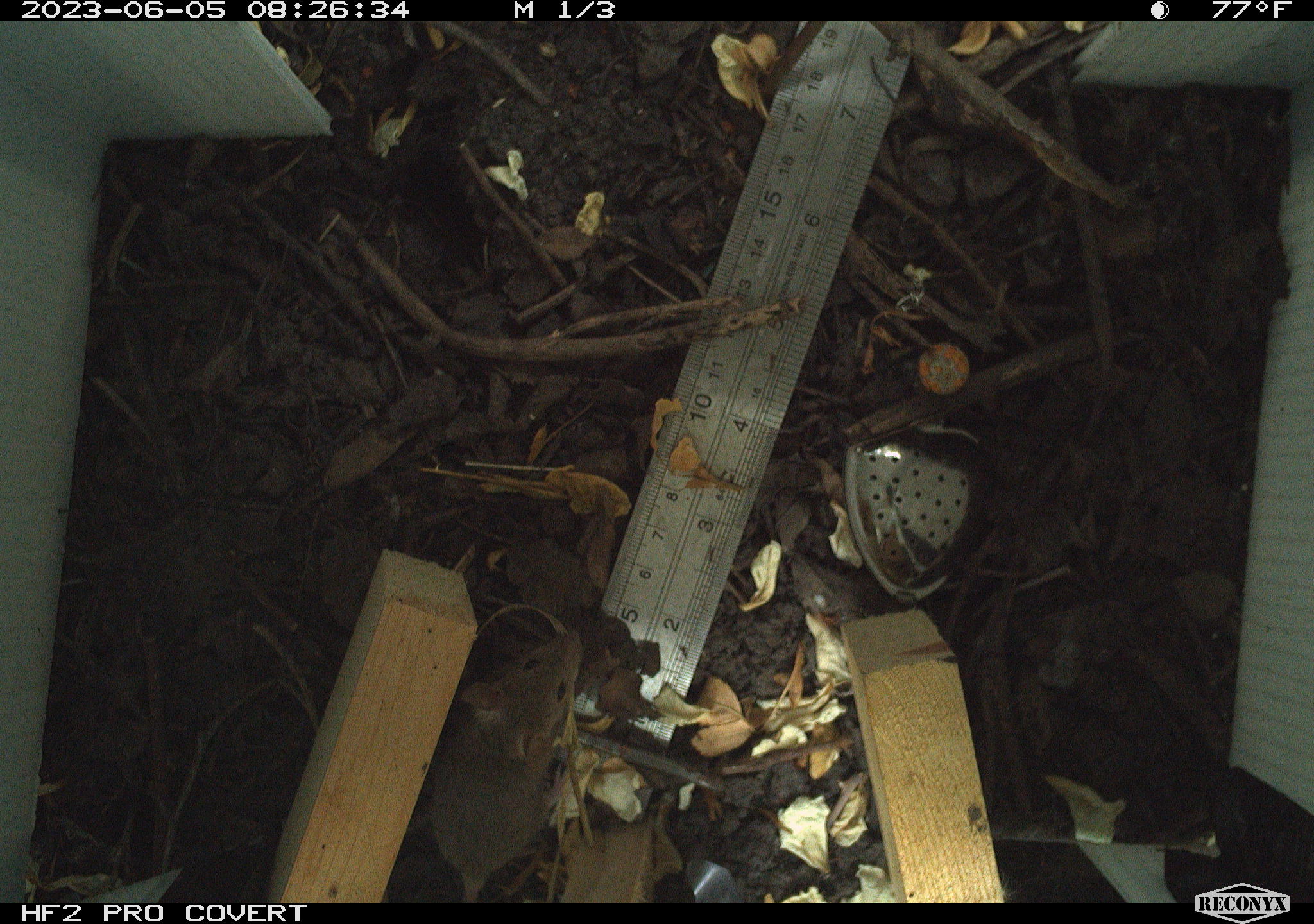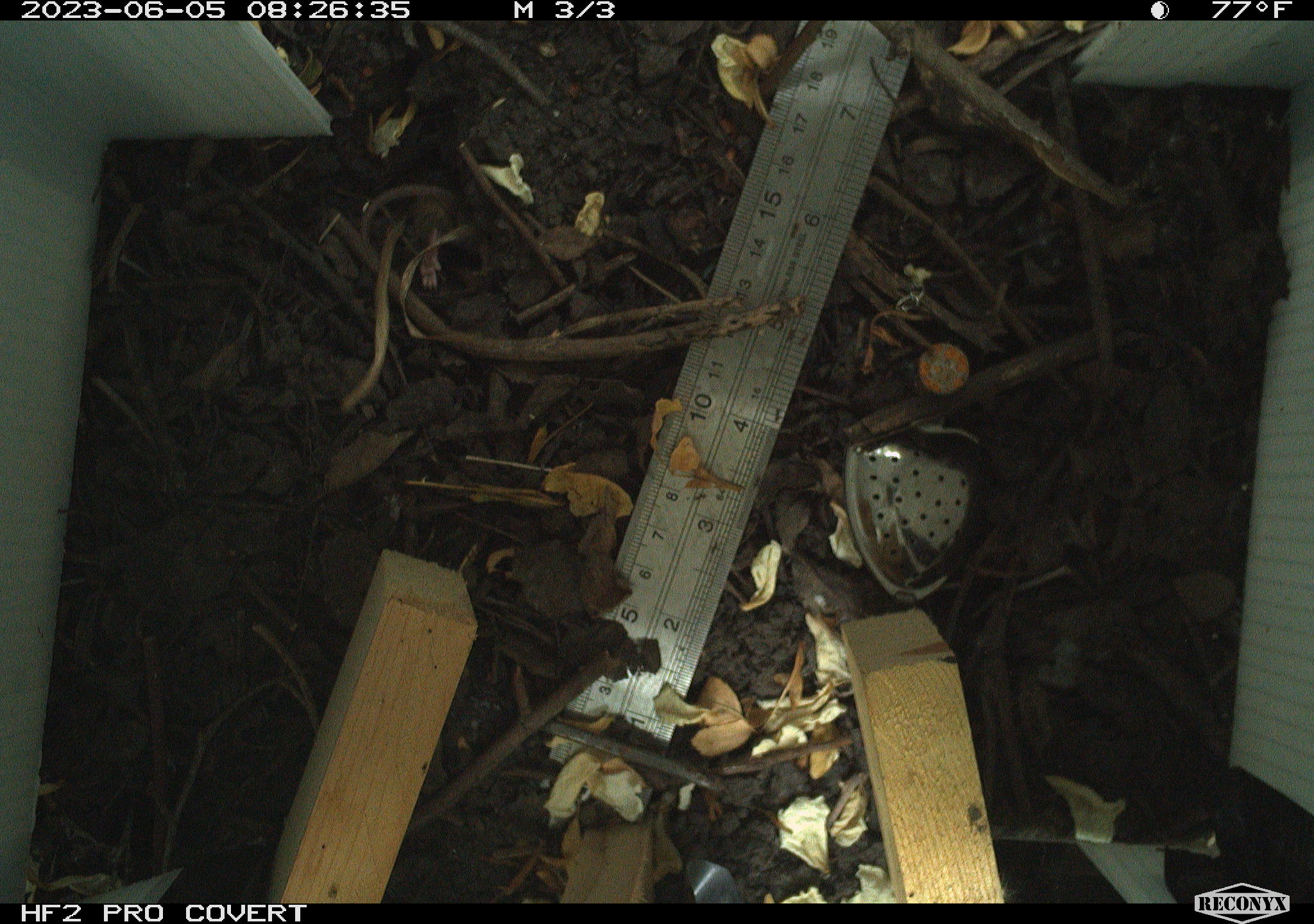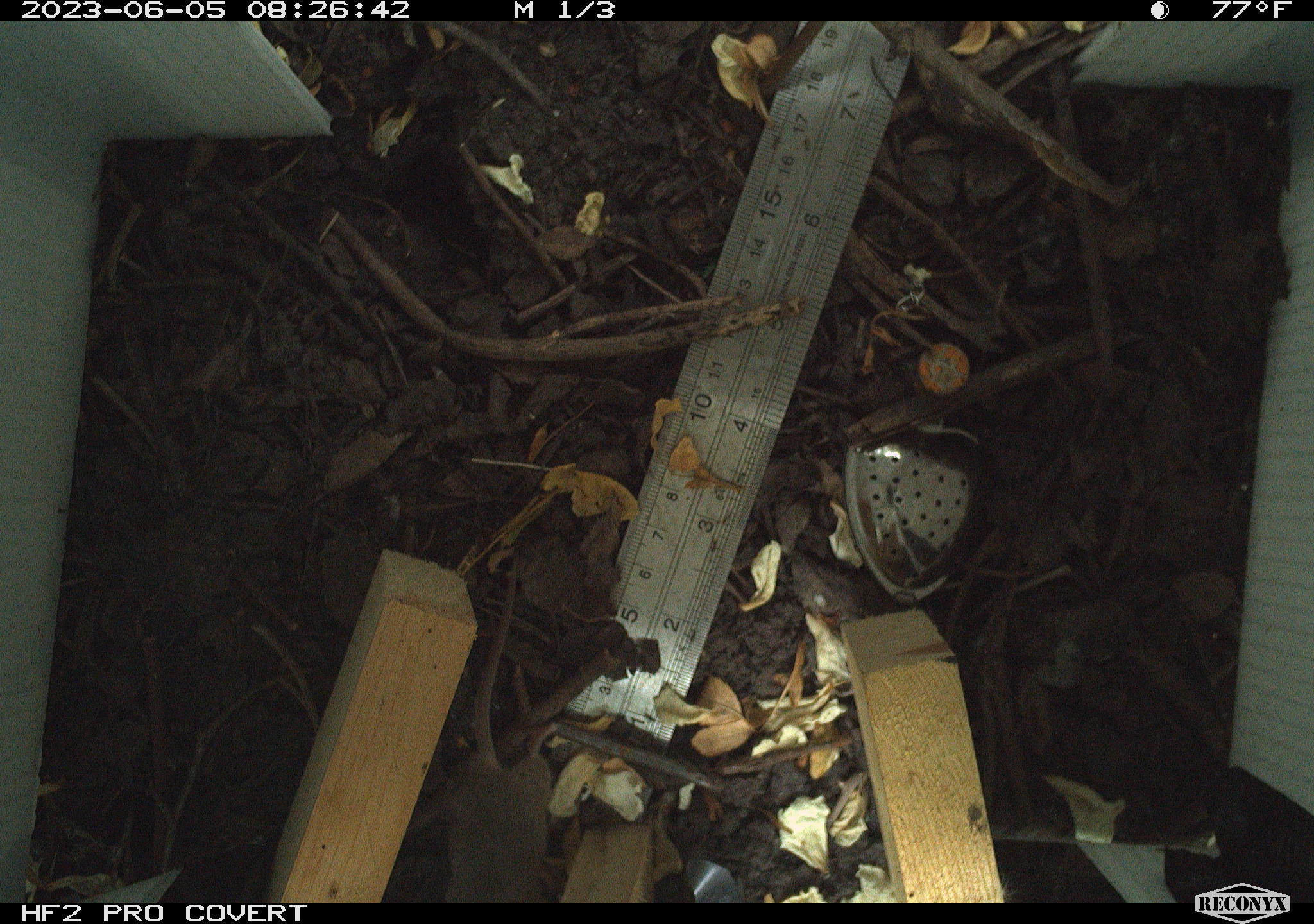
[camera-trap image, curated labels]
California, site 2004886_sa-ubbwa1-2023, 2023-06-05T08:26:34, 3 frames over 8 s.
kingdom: Animalia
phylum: Chordata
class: Mammalia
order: Rodentia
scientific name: Rodentia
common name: mouse species